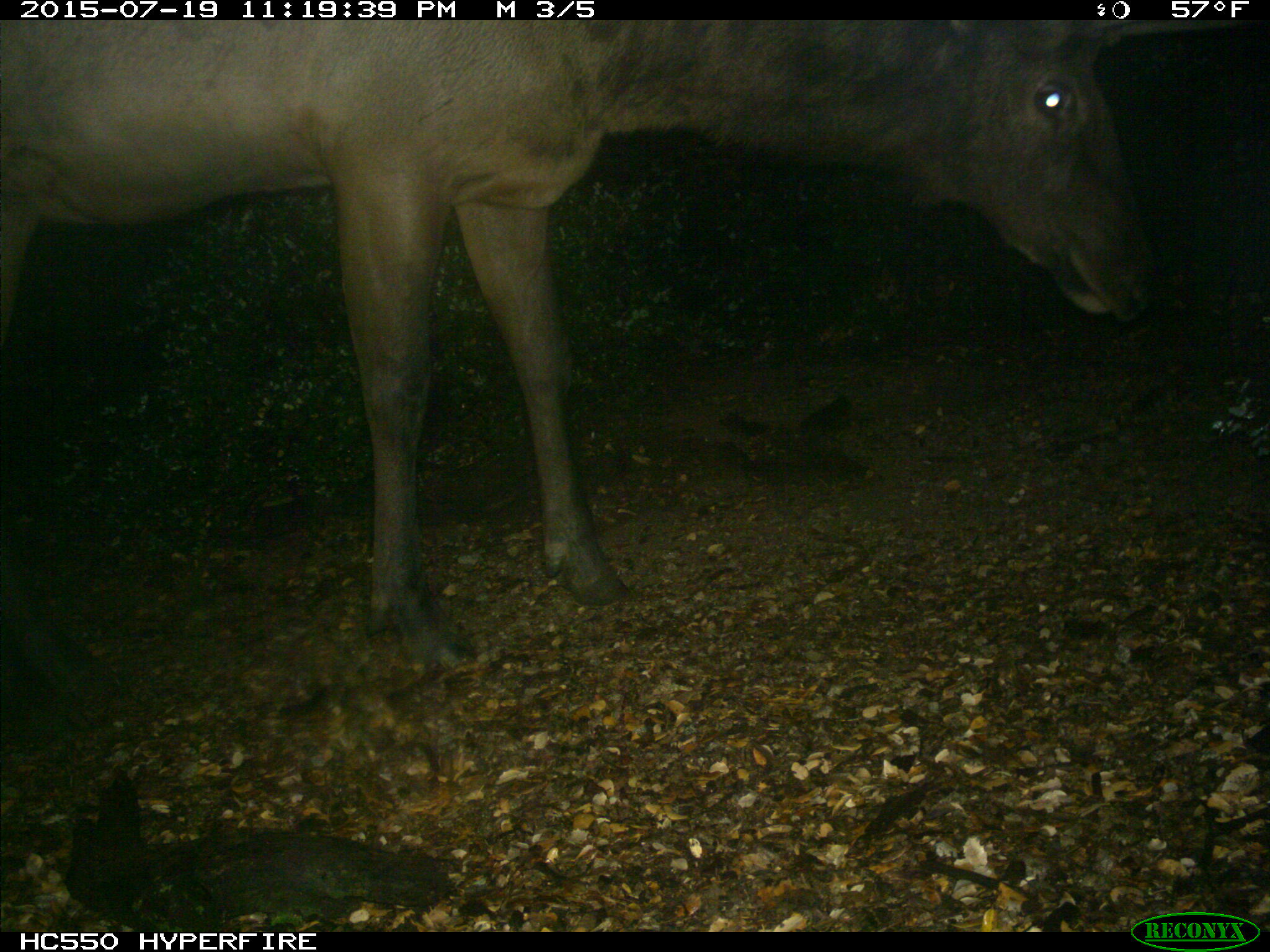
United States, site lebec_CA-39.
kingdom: Animalia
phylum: Chordata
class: Mammalia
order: Artiodactyla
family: Cervidae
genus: Cervus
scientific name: Cervus canadensis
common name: elk